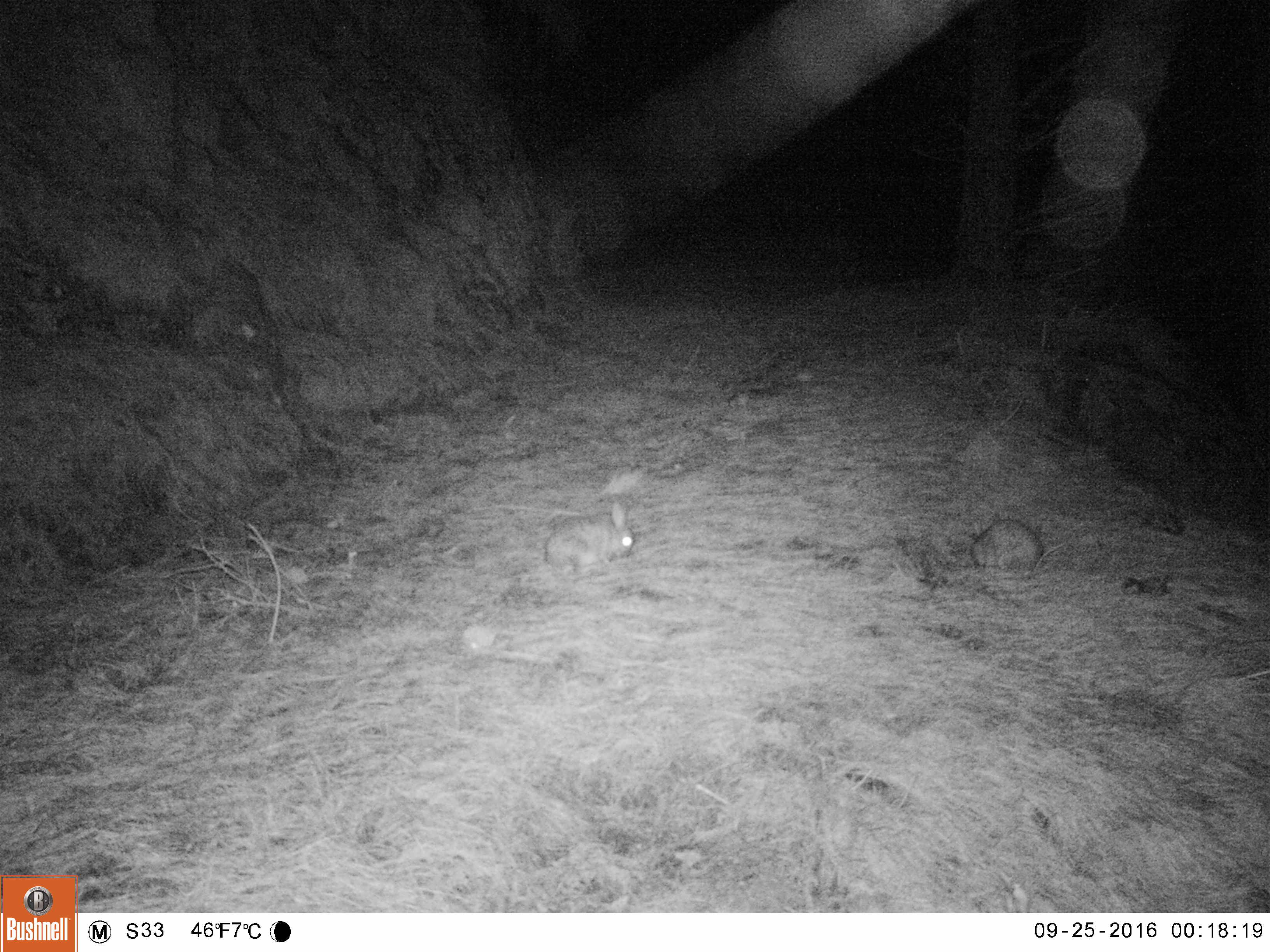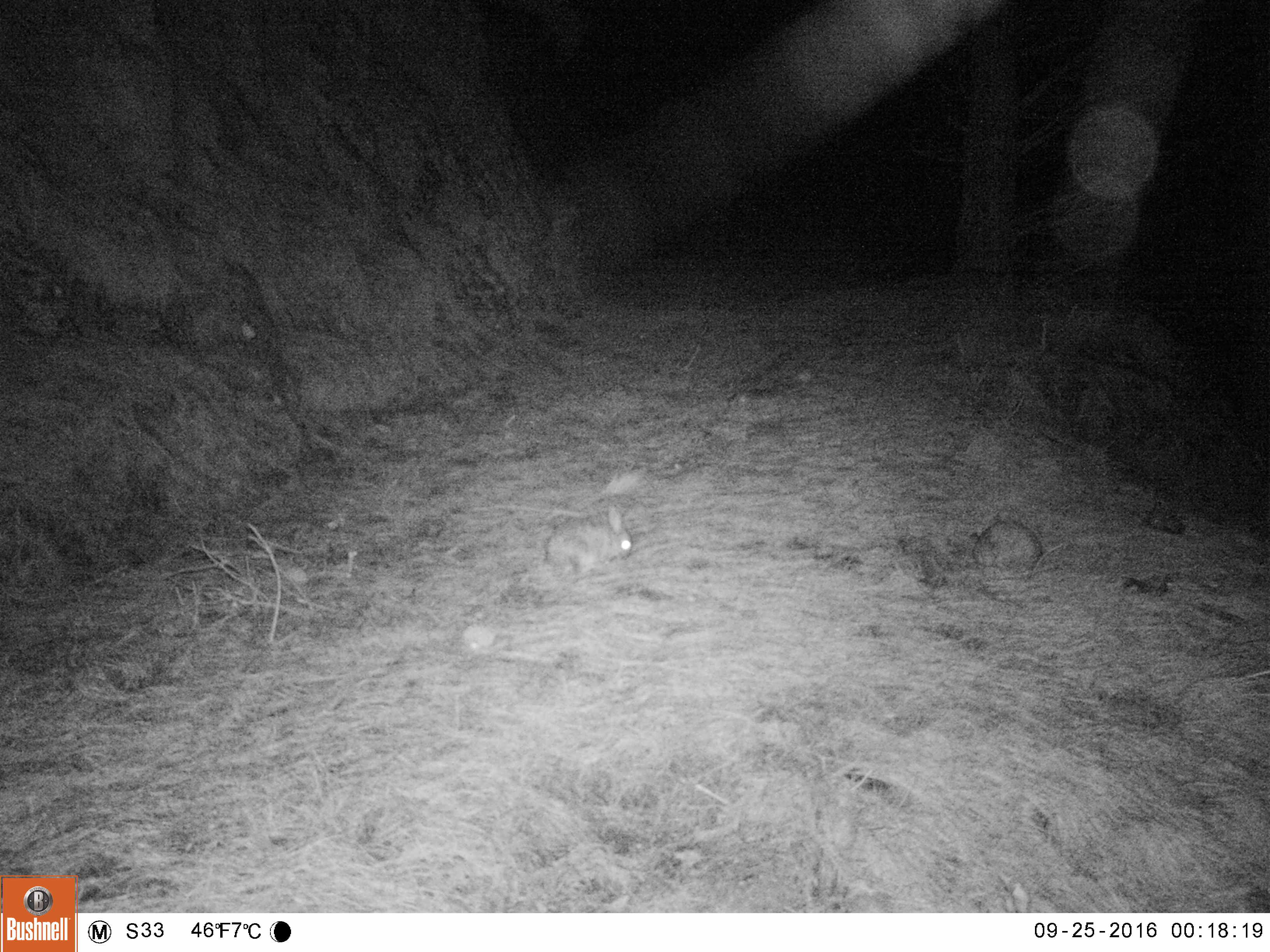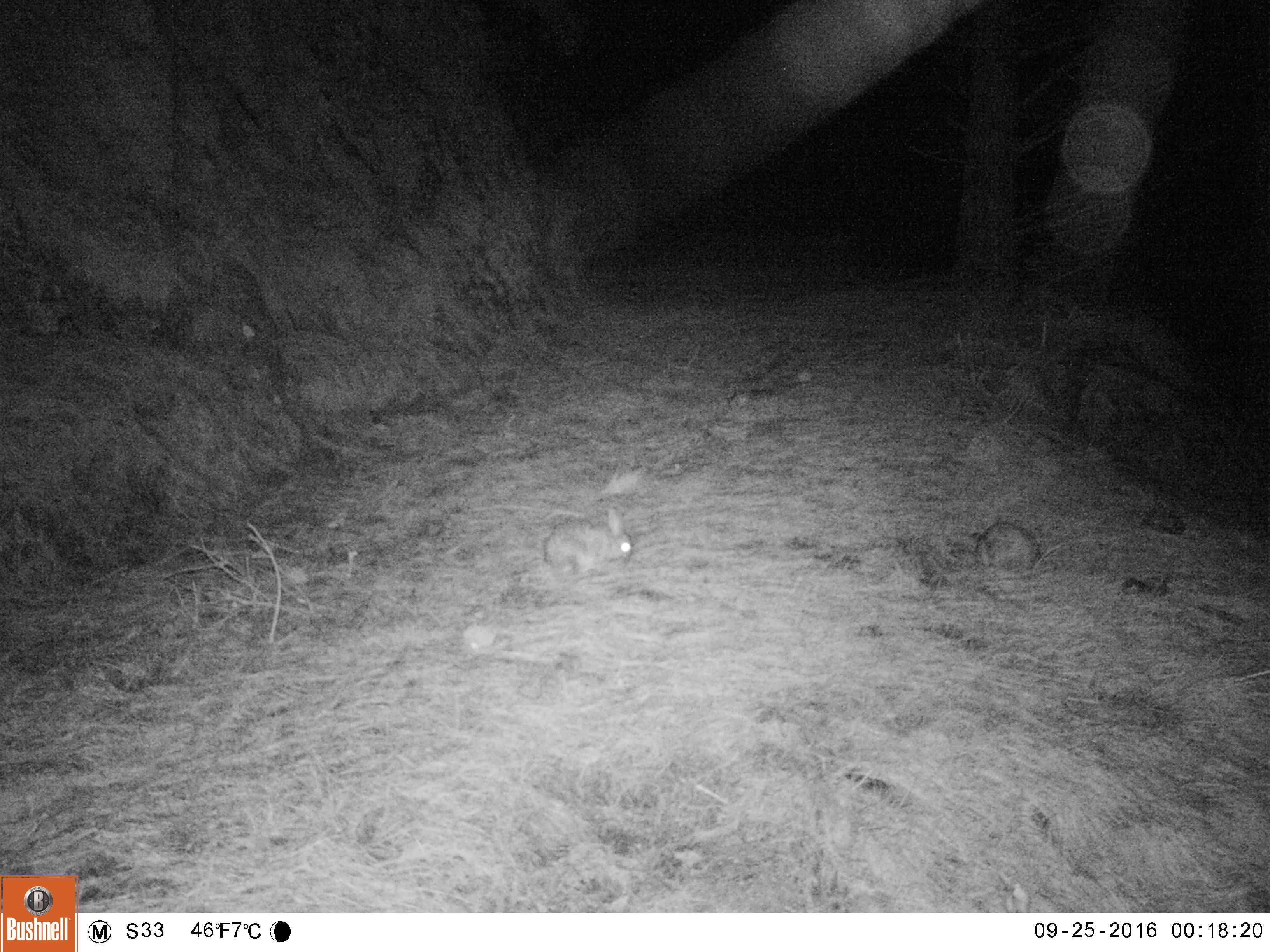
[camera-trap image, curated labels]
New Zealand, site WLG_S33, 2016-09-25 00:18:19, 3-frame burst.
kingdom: Animalia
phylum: Chordata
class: Mammalia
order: Lagomorpha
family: Leporidae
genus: Oryctolagus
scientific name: Oryctolagus cuniculus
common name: european rabbit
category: rabbit